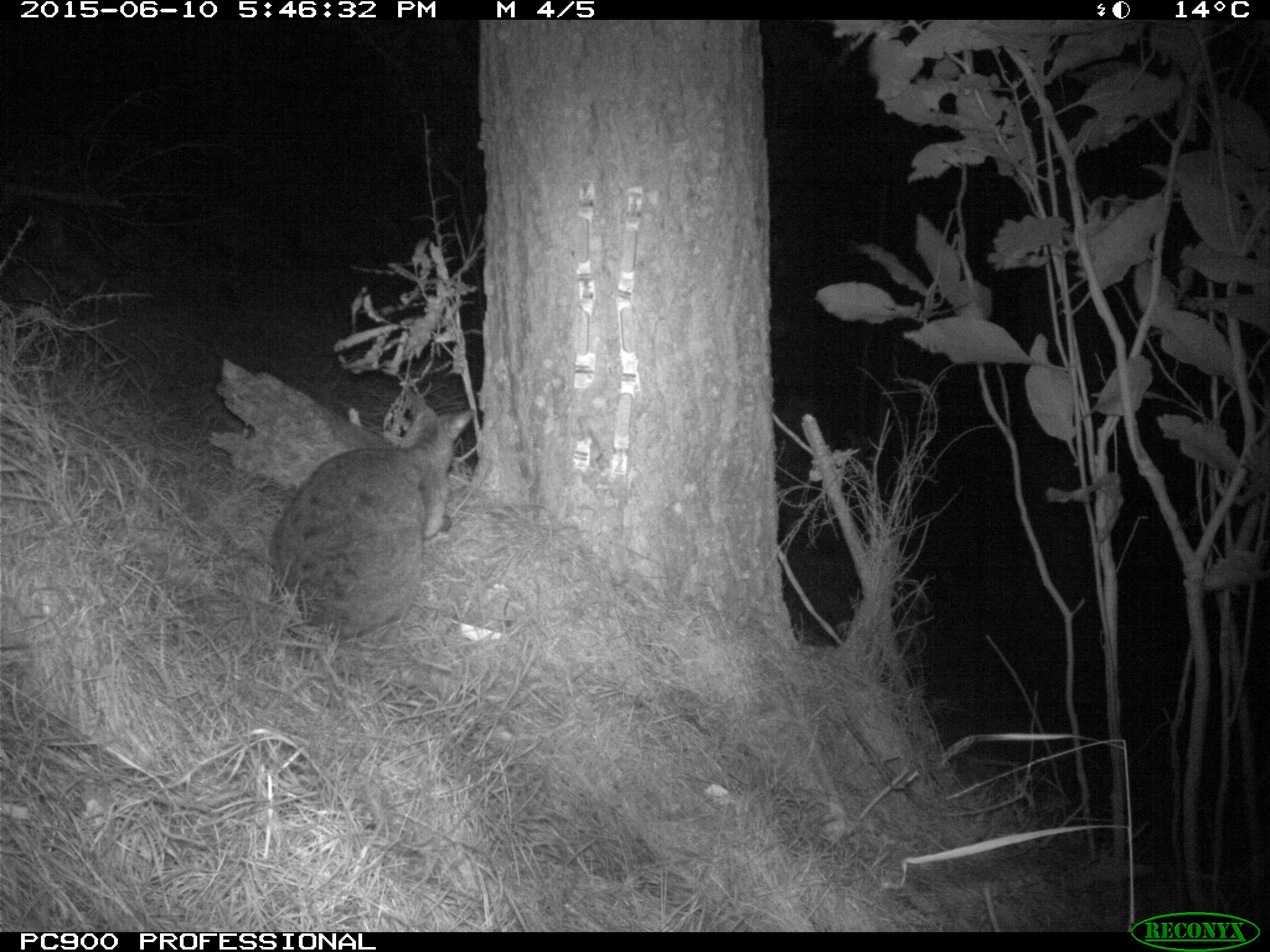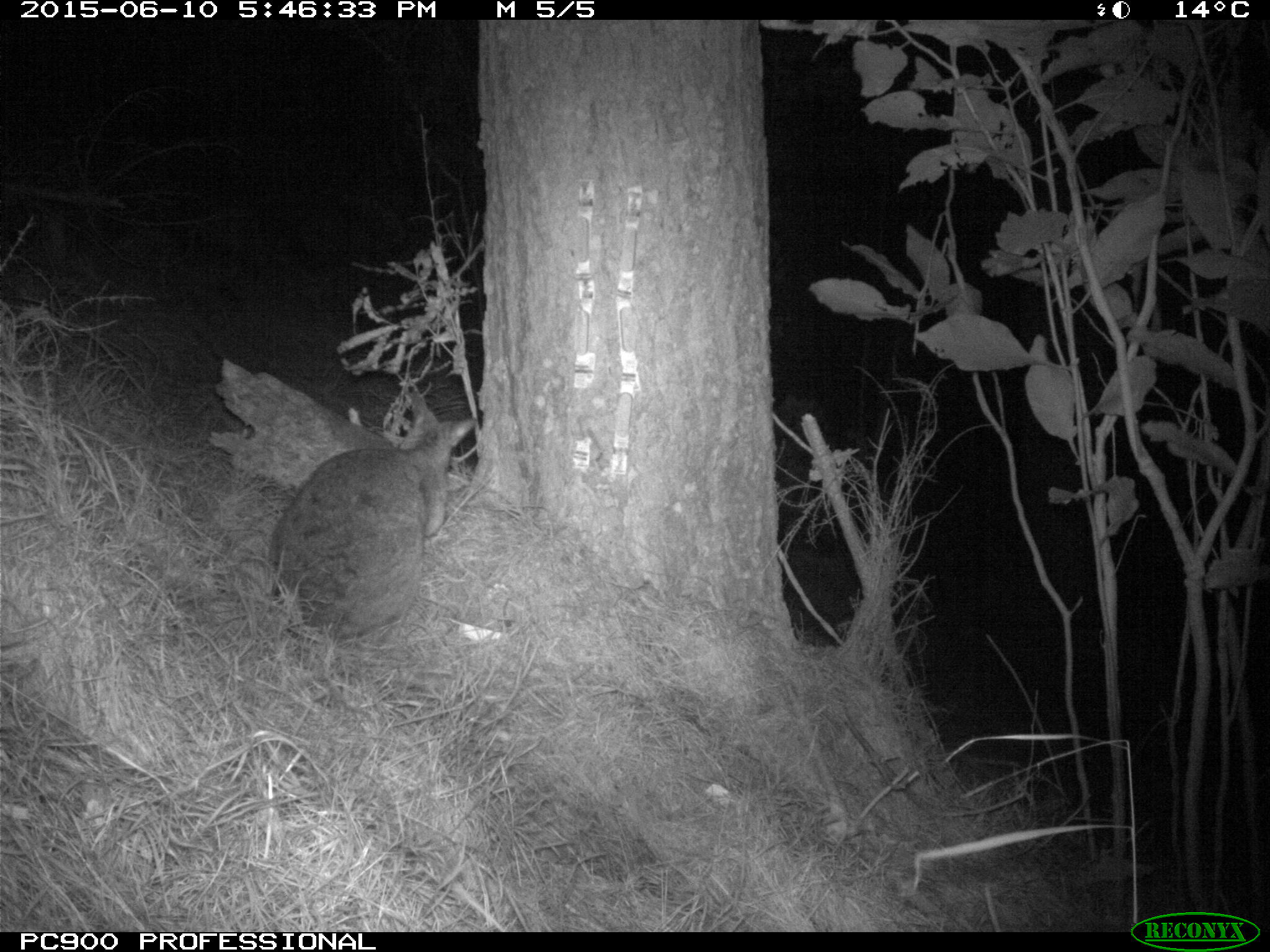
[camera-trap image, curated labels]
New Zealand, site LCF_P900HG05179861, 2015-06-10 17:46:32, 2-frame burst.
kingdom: Animalia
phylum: Chordata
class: Mammalia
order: Diprotodontia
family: Macropodidae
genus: Notamacropus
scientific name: Notamacropus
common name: wallaby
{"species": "wallaby (Notamacropus)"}